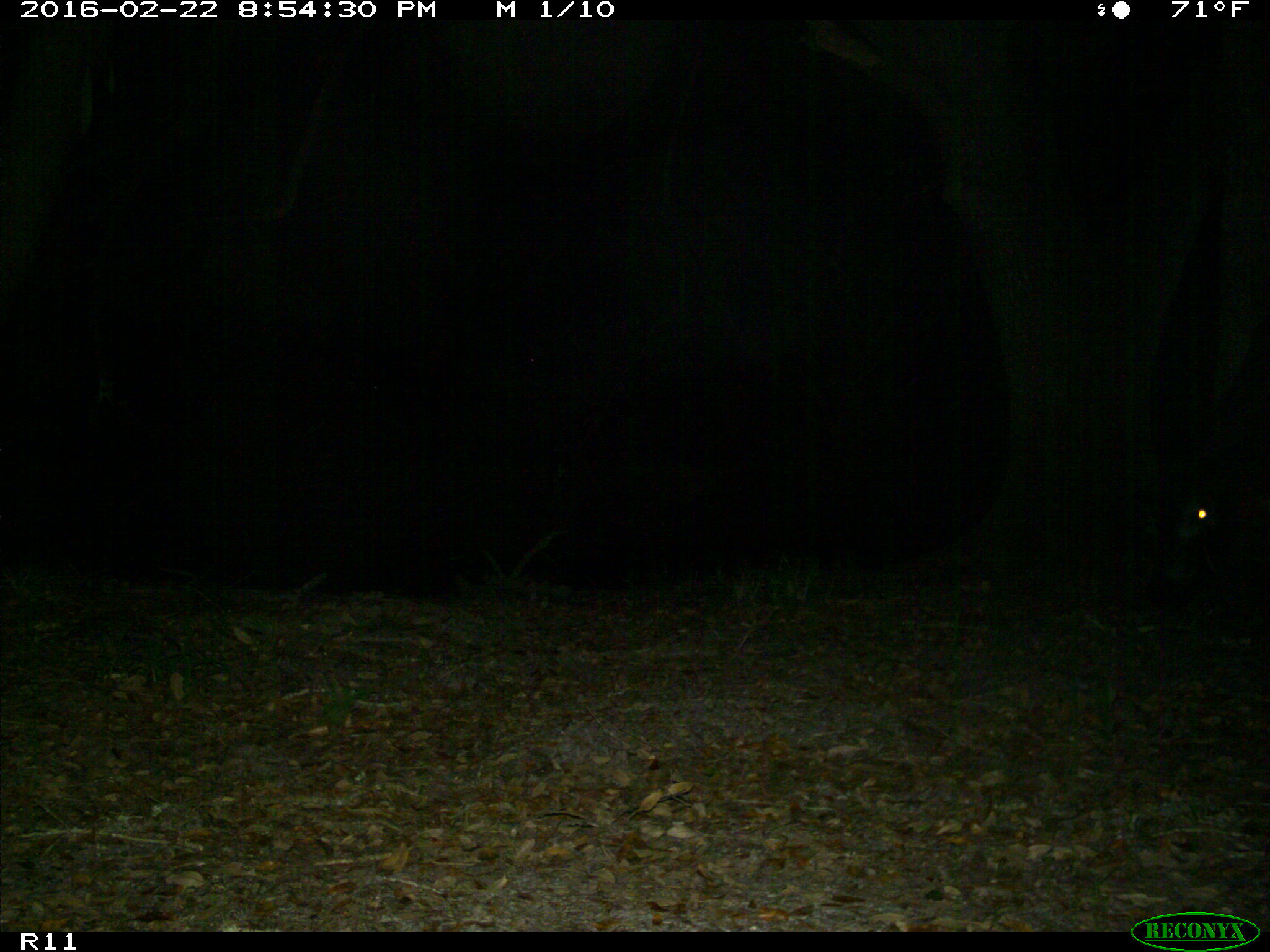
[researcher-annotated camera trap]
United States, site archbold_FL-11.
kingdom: Animalia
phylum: Chordata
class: Mammalia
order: Artiodactyla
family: Bovidae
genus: Bos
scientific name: Bos taurus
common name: domestic cow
Bos taurus (domestic cow).